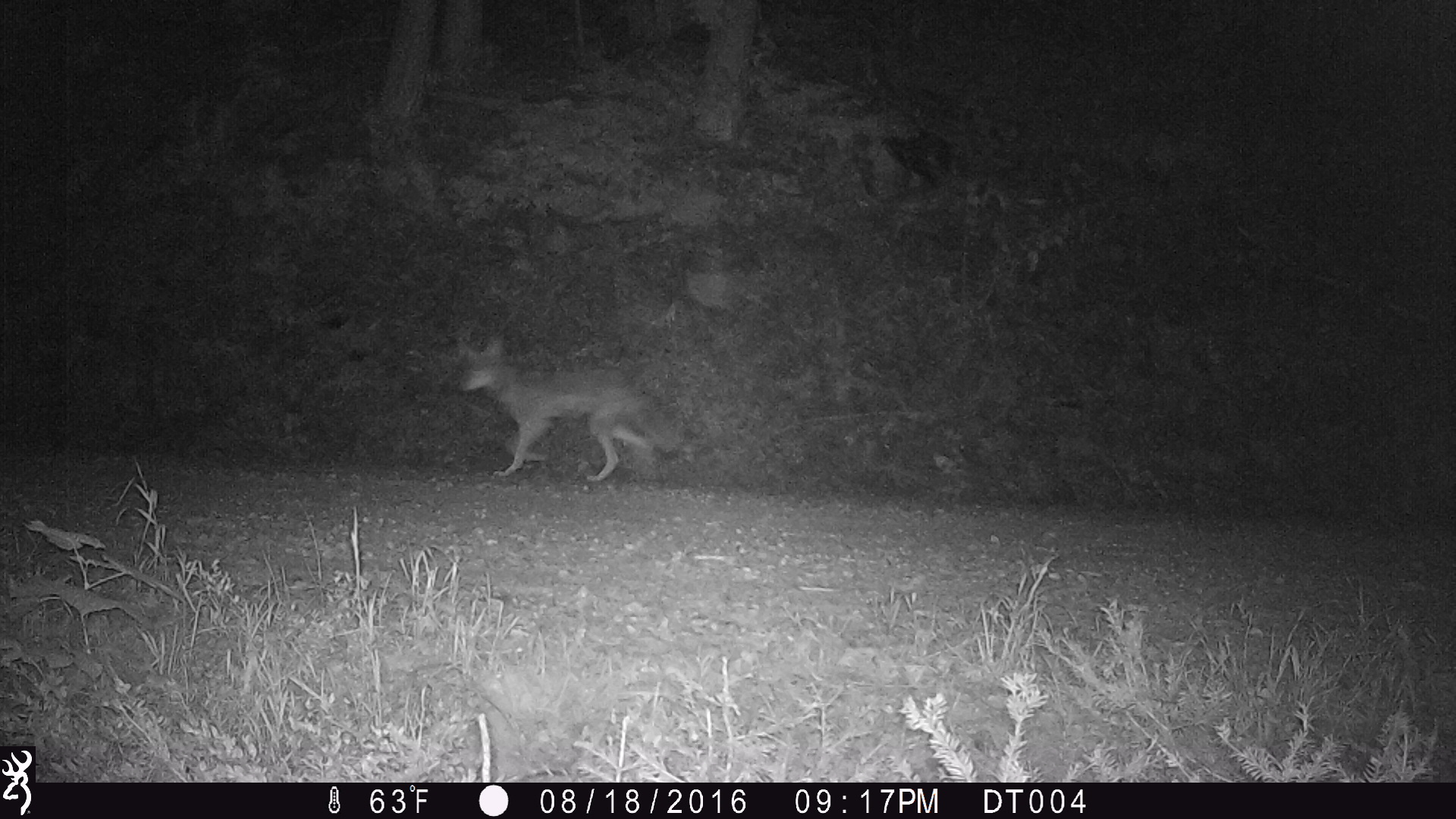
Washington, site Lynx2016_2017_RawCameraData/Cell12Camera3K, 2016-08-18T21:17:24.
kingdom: Animalia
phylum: Chordata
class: Mammalia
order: Carnivora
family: Canidae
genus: Canis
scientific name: Canis latrans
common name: coyote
Canis latrans (coyote). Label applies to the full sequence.